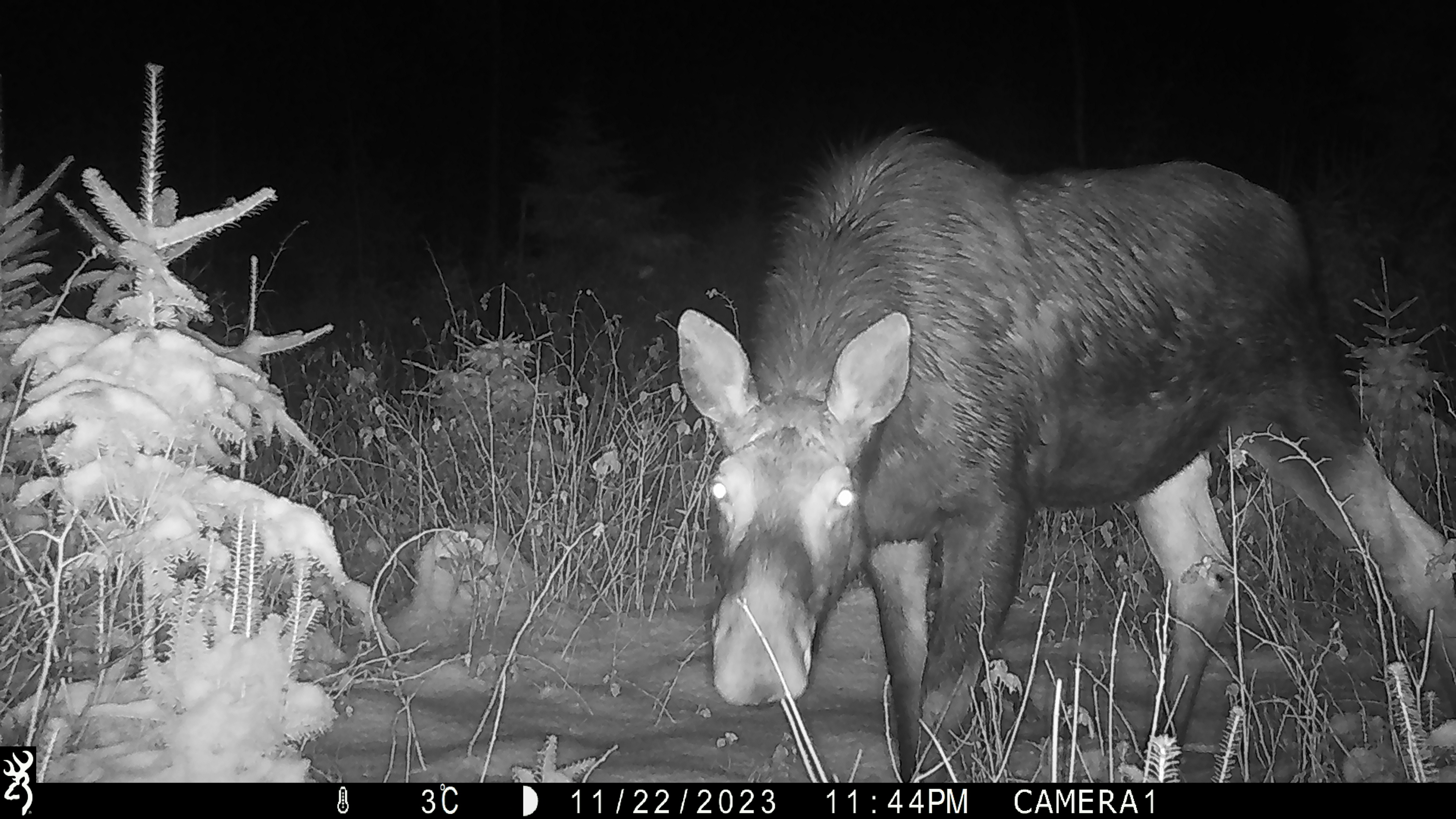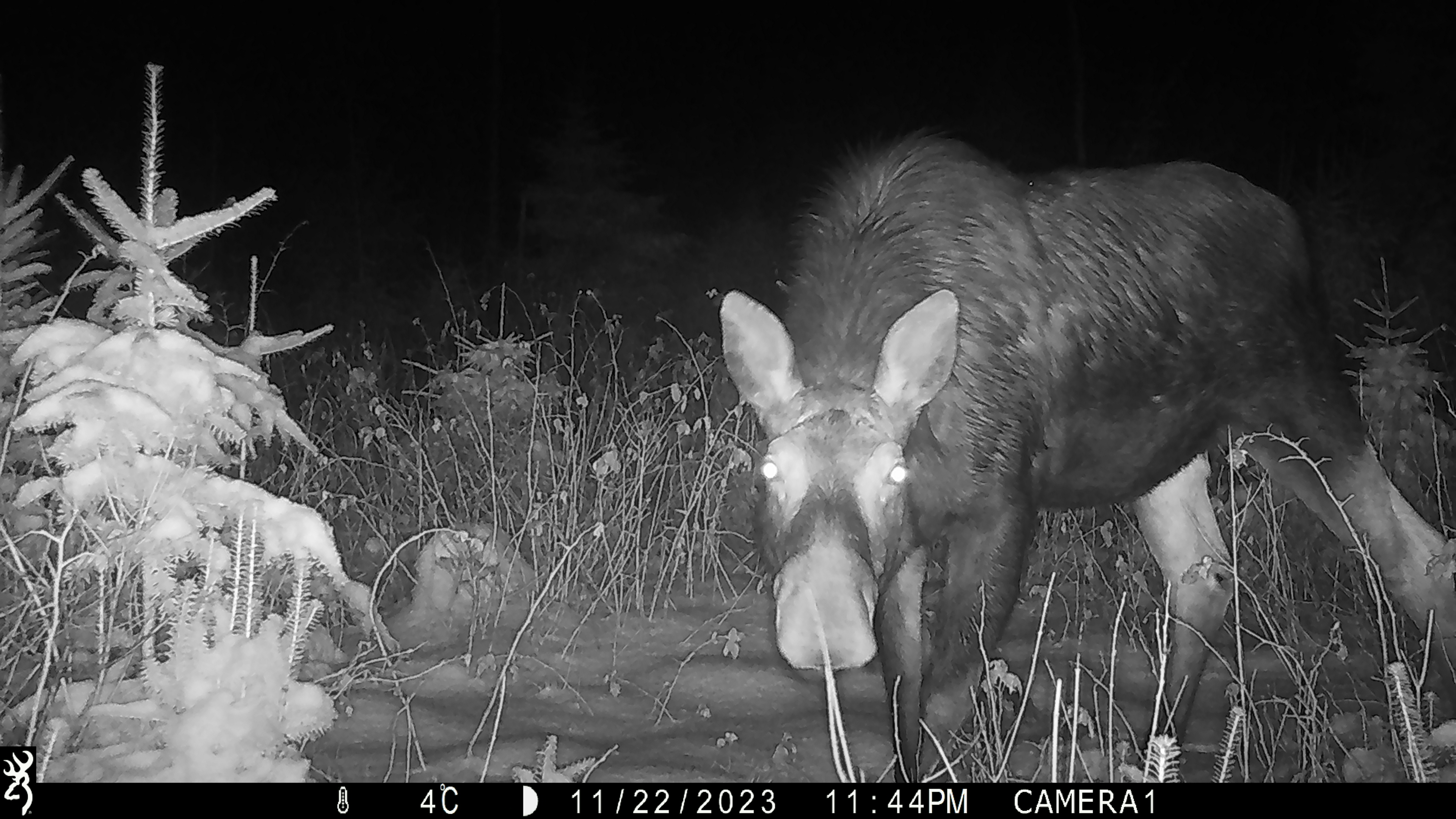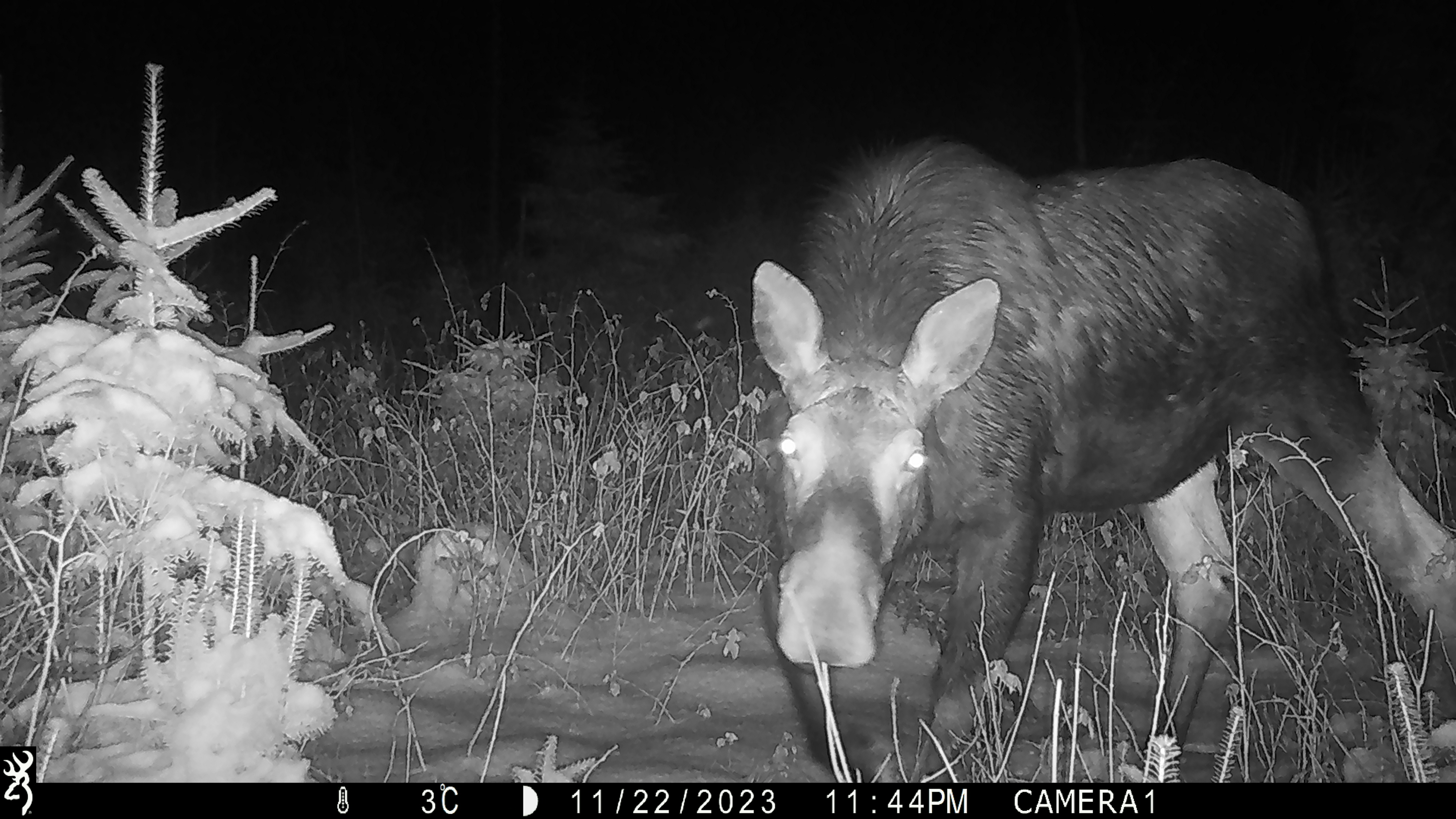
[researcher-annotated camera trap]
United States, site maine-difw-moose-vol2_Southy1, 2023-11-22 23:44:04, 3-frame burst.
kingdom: Animalia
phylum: Chordata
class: Mammalia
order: Artiodactyla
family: Cervidae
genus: Alces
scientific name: Alces alces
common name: moose